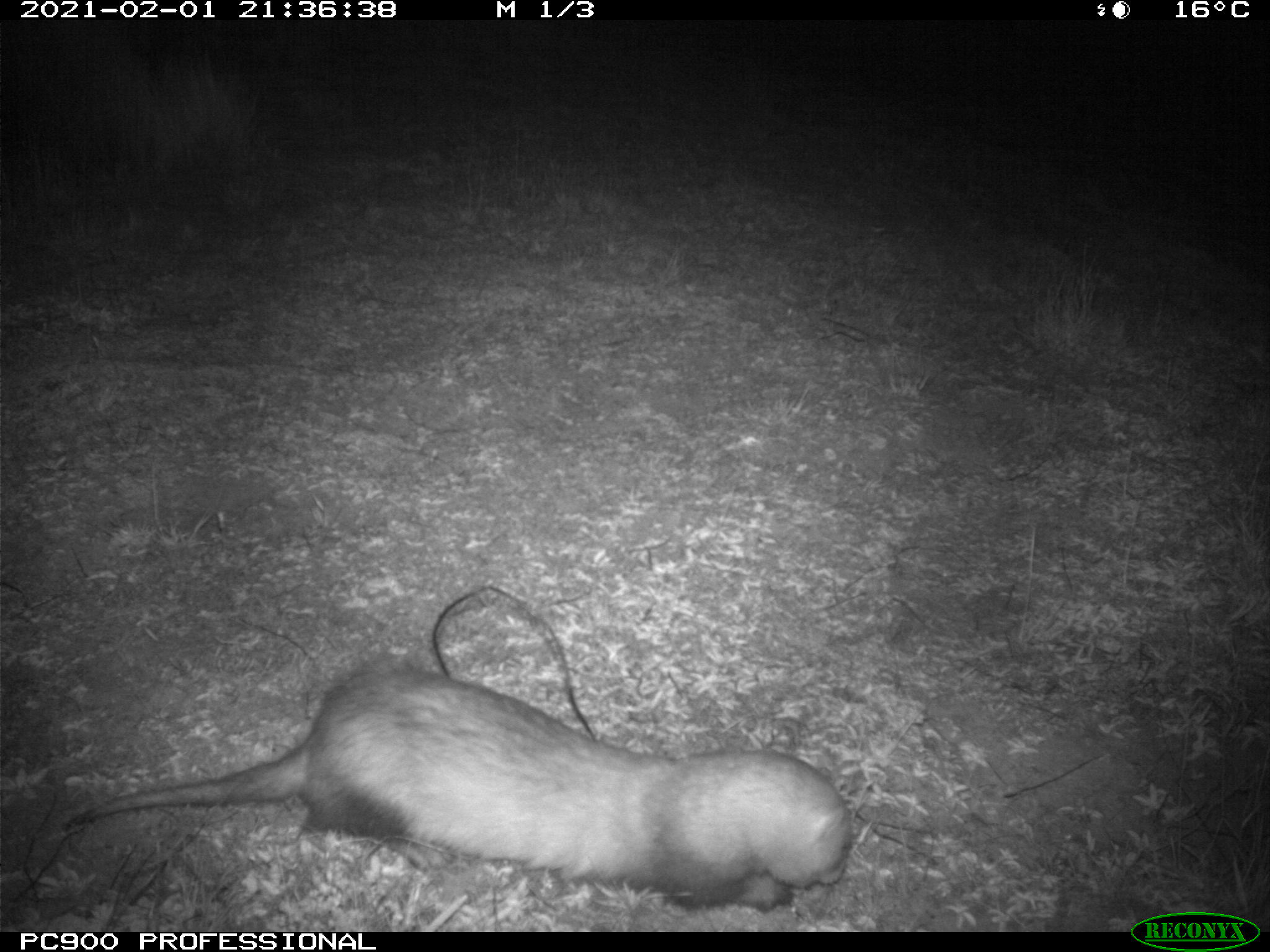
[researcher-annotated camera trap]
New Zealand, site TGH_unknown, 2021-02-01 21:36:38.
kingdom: Animalia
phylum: Chordata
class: Mammalia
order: Carnivora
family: Mustelidae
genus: Mustela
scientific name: Mustela furo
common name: ferret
Ferret (Mustela furo).